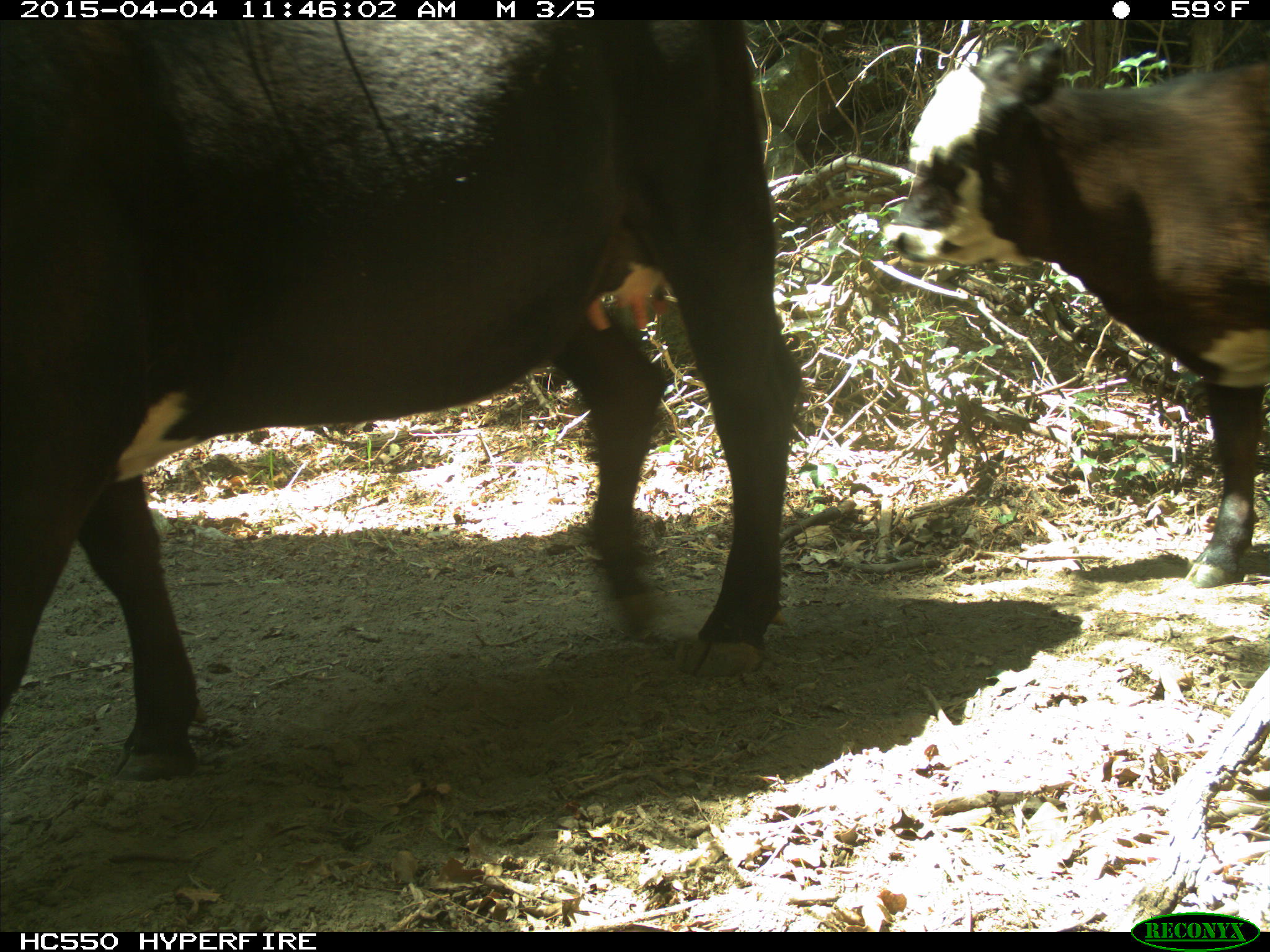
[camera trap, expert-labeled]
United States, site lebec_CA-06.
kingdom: Animalia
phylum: Chordata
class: Mammalia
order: Artiodactyla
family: Bovidae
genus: Bos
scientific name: Bos taurus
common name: domestic cow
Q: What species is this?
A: Bos taurus (domestic cow).